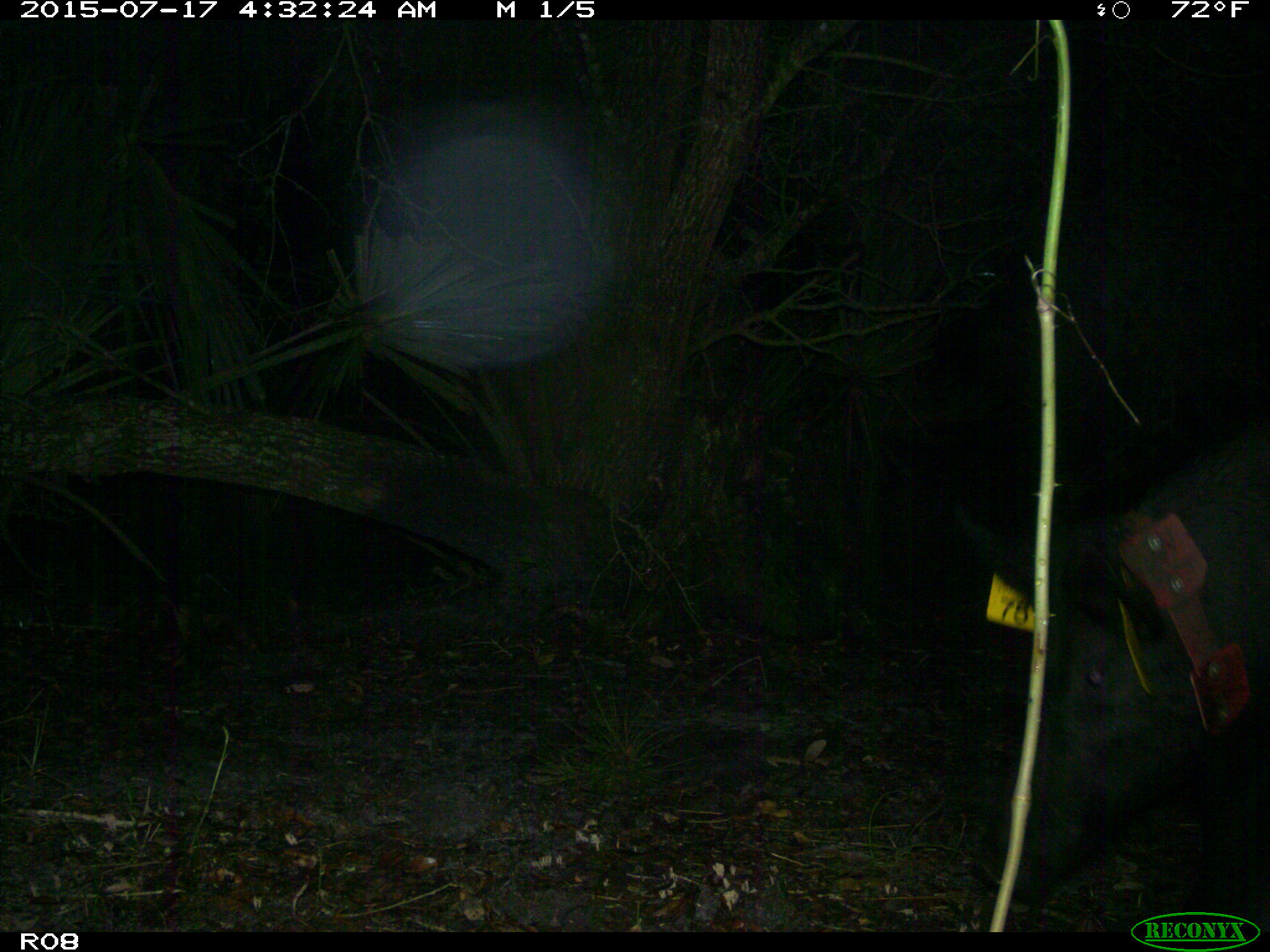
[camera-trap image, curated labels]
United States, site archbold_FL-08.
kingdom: Animalia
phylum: Chordata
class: Mammalia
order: Artiodactyla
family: Suidae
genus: Sus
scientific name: Sus scrofa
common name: wild boar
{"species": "Sus scrofa (wild boar)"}